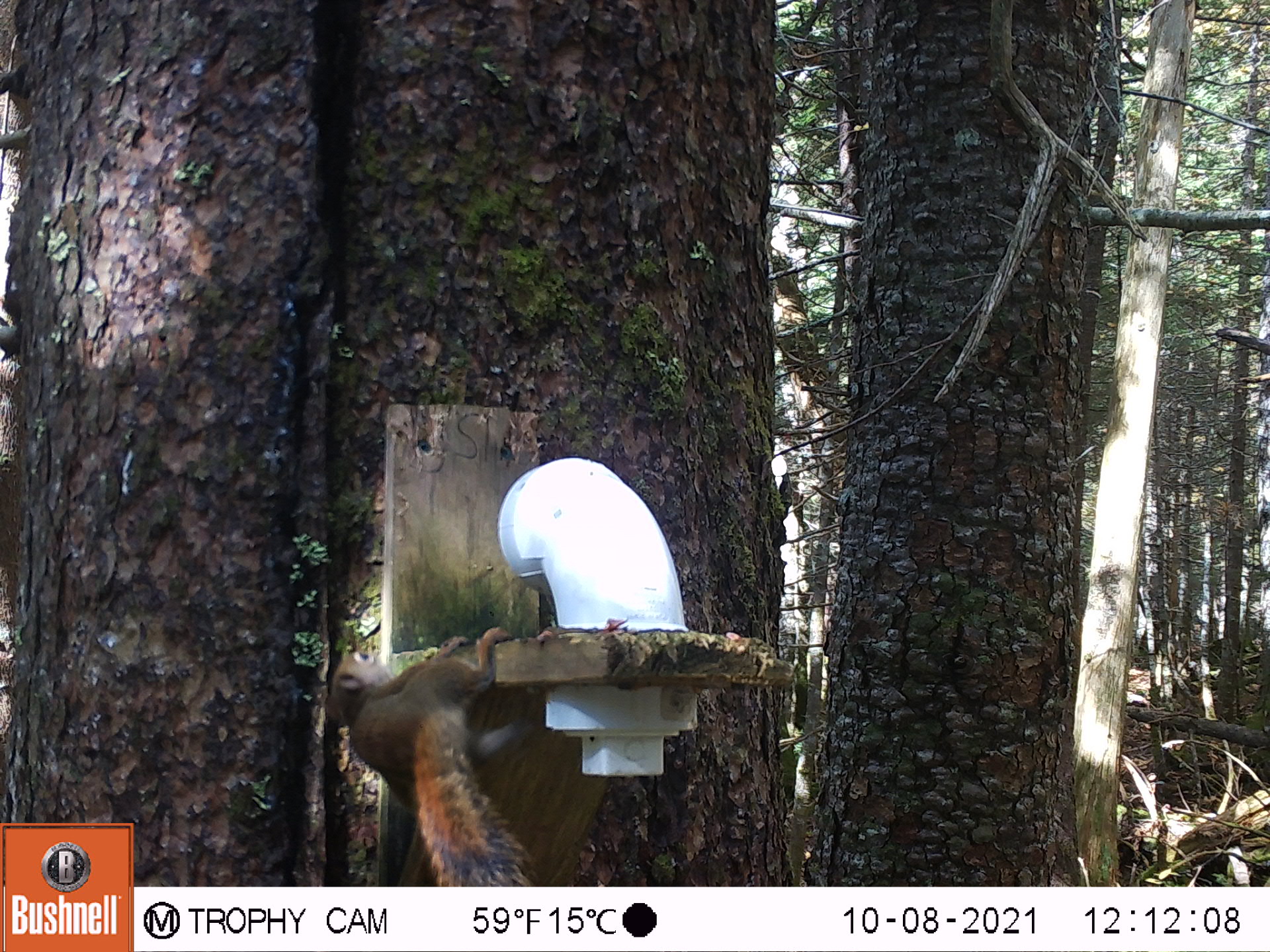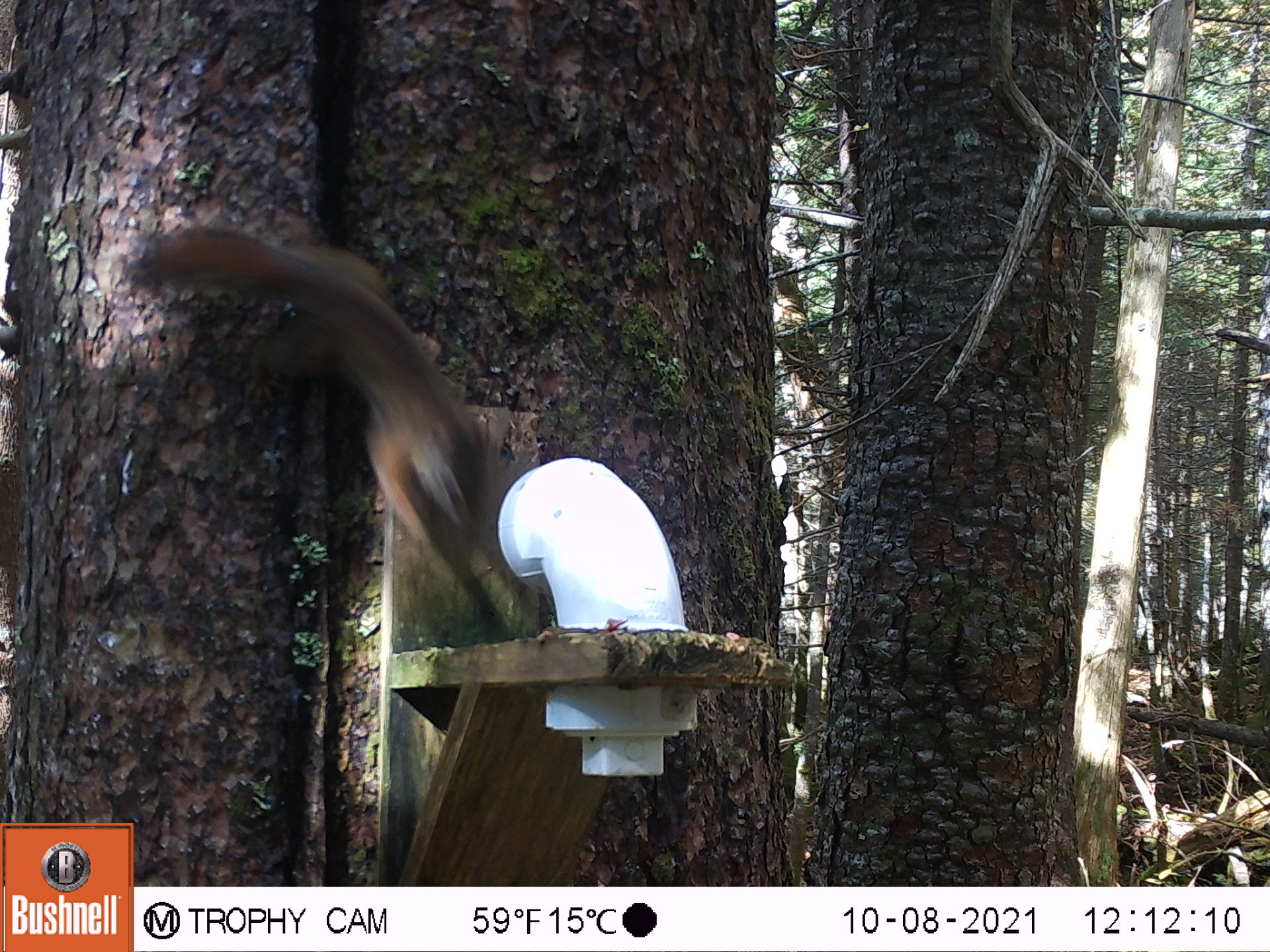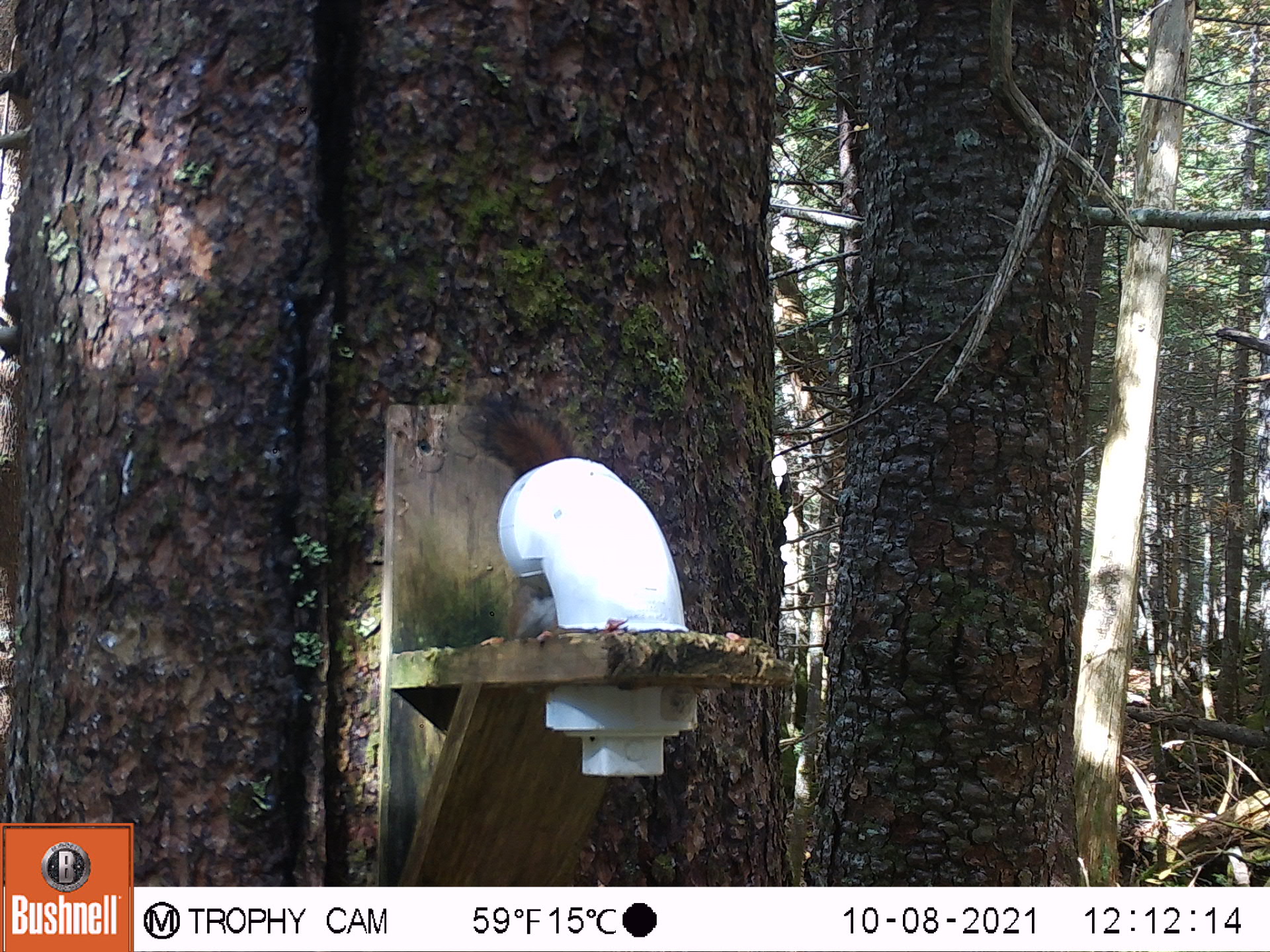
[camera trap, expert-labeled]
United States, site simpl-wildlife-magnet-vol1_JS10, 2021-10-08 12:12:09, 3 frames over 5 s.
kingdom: Animalia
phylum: Chordata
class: Mammalia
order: Rodentia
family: Sciuridae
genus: Tamiasciurus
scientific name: Tamiasciurus hudsonicus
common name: red squirrel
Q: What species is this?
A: Red squirrel (Tamiasciurus hudsonicus).